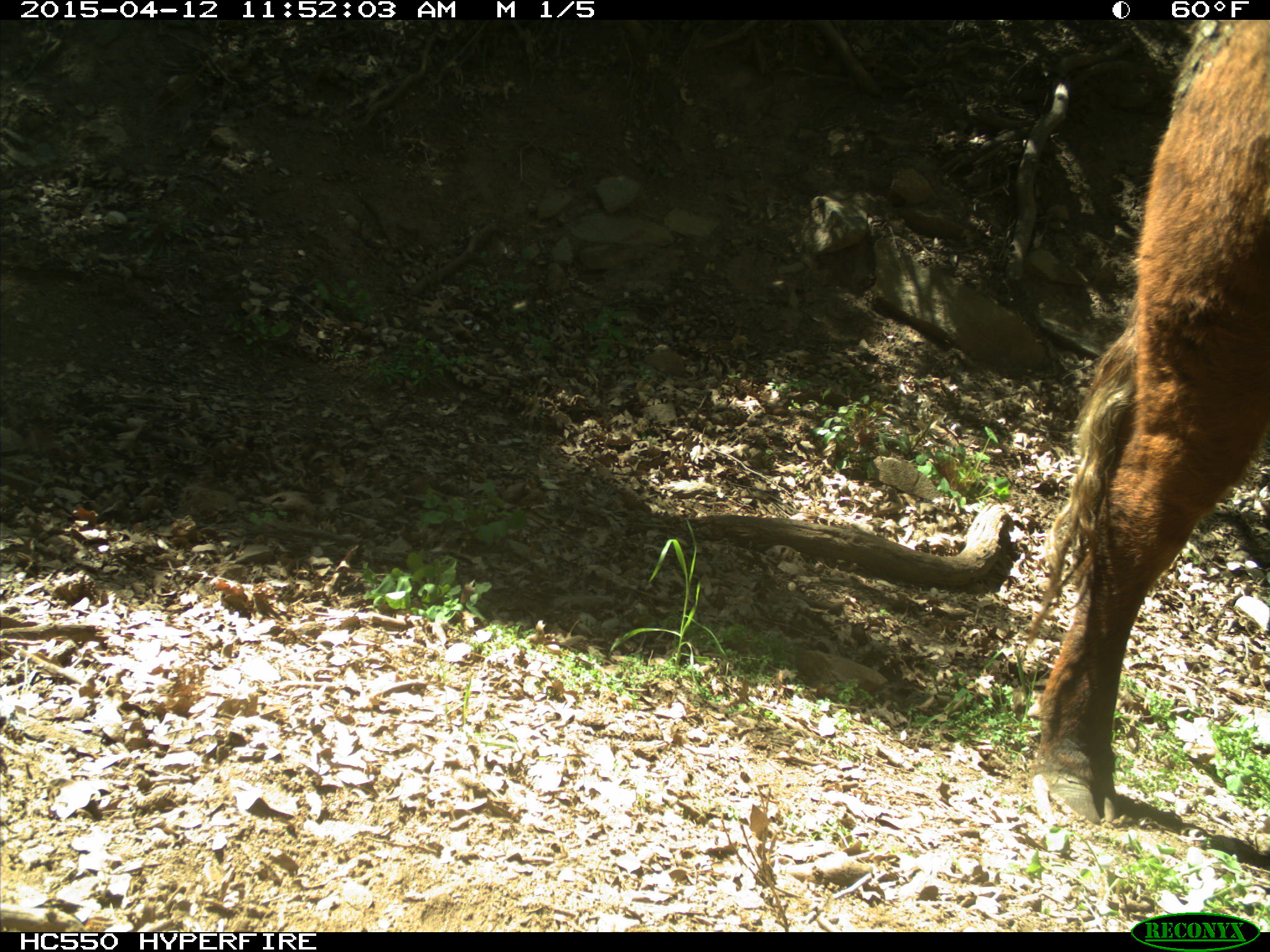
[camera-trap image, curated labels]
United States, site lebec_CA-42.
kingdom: Animalia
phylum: Chordata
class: Mammalia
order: Artiodactyla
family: Bovidae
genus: Bos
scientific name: Bos taurus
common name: domestic cow